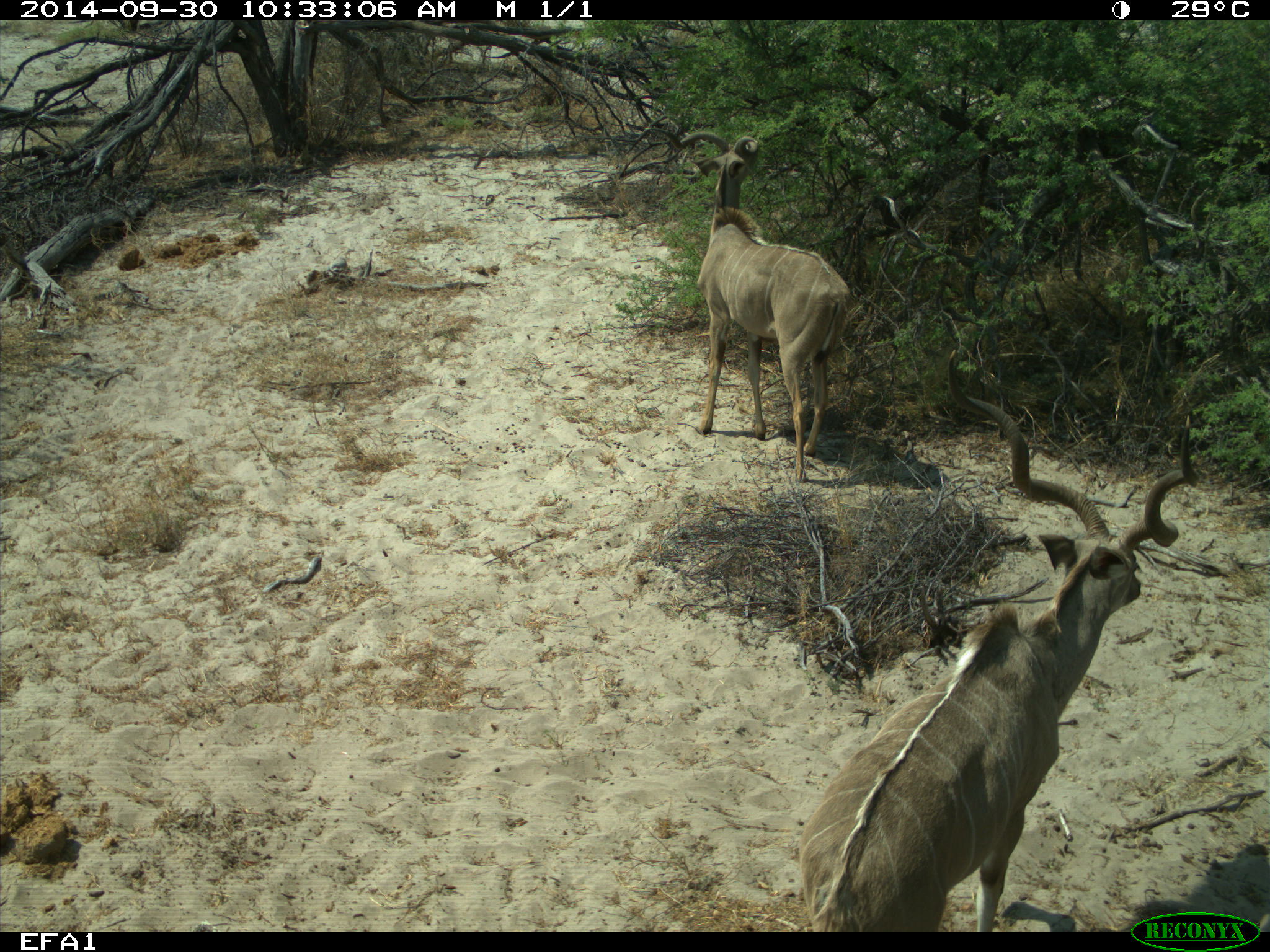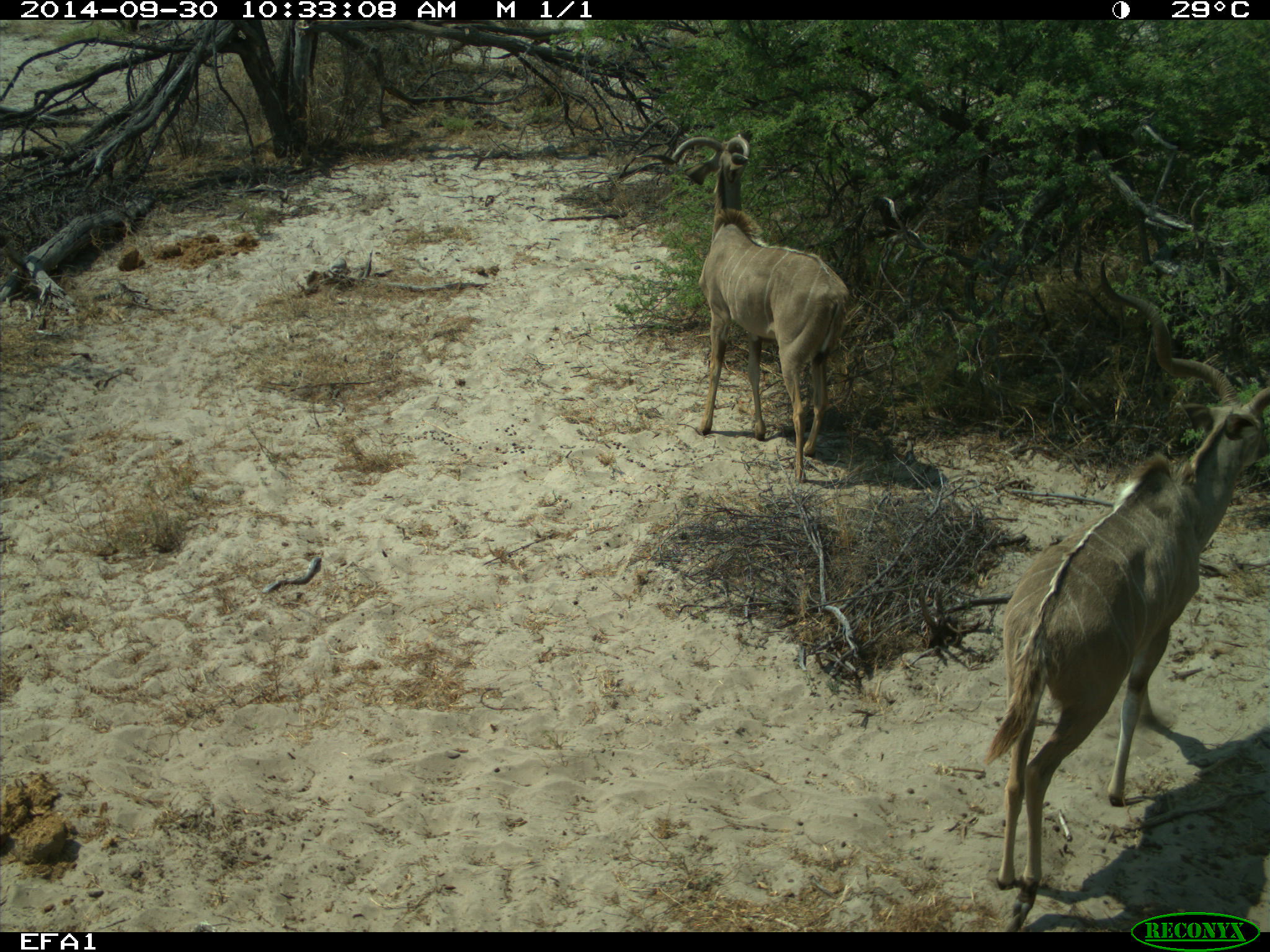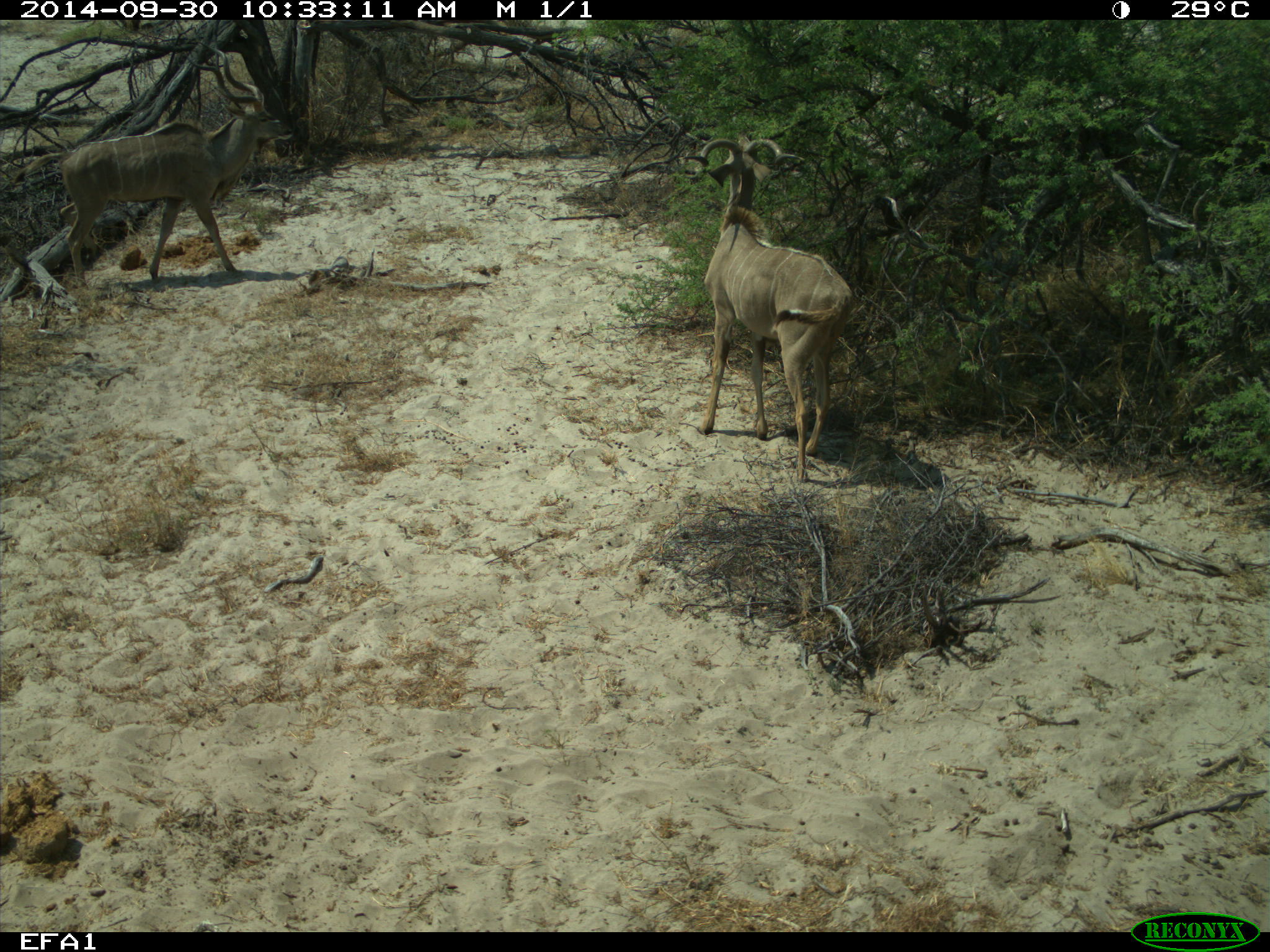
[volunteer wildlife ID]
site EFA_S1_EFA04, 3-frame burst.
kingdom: Animalia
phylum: Chordata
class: Mammalia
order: Artiodactyla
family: Bovidae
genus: Tragelaphus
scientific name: Tragelaphus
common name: kudu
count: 3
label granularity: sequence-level